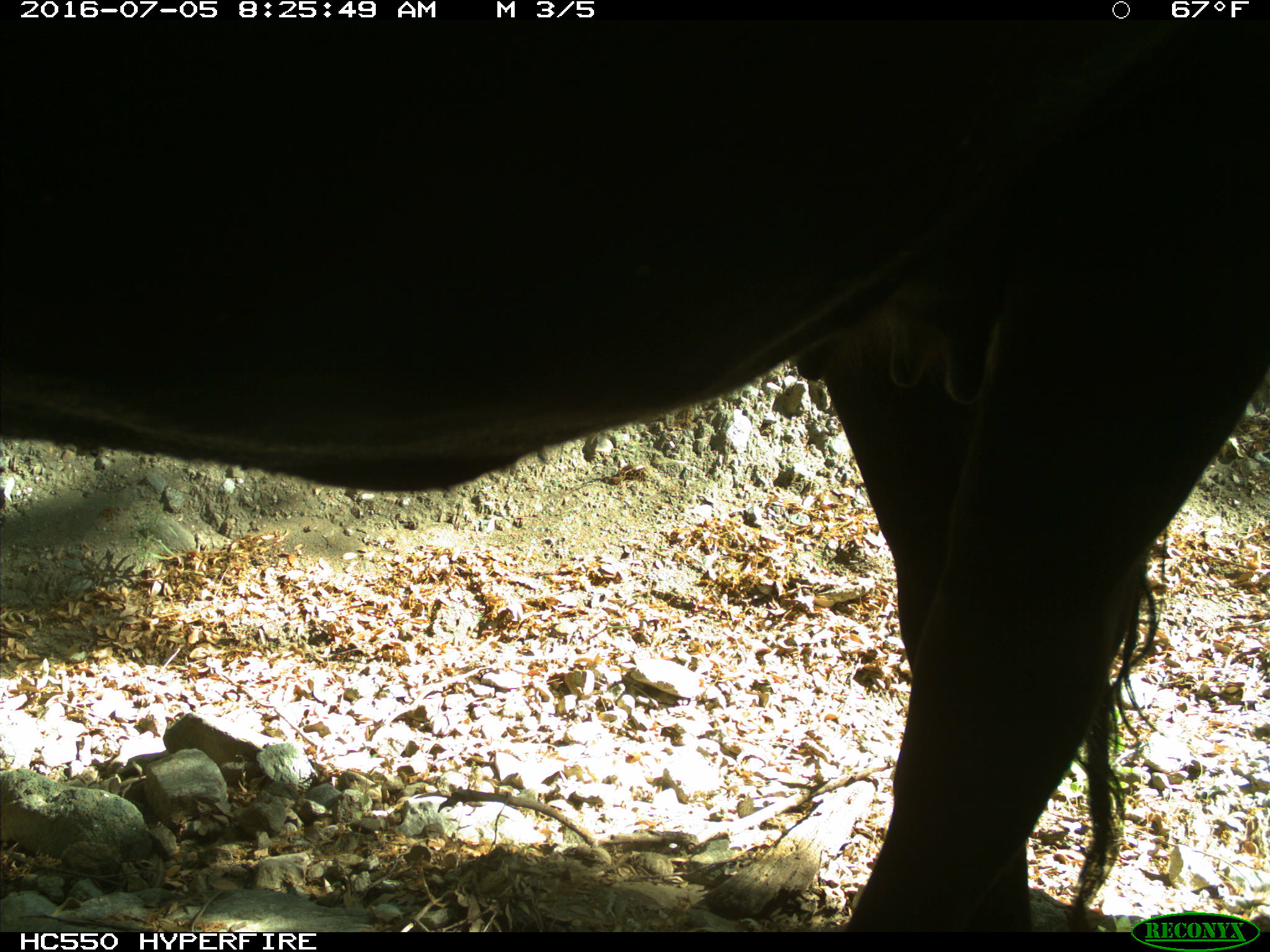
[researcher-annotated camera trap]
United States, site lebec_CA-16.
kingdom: Animalia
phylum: Chordata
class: Mammalia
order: Artiodactyla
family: Bovidae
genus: Bos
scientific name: Bos taurus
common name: domestic cow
Bos taurus (domestic cow).